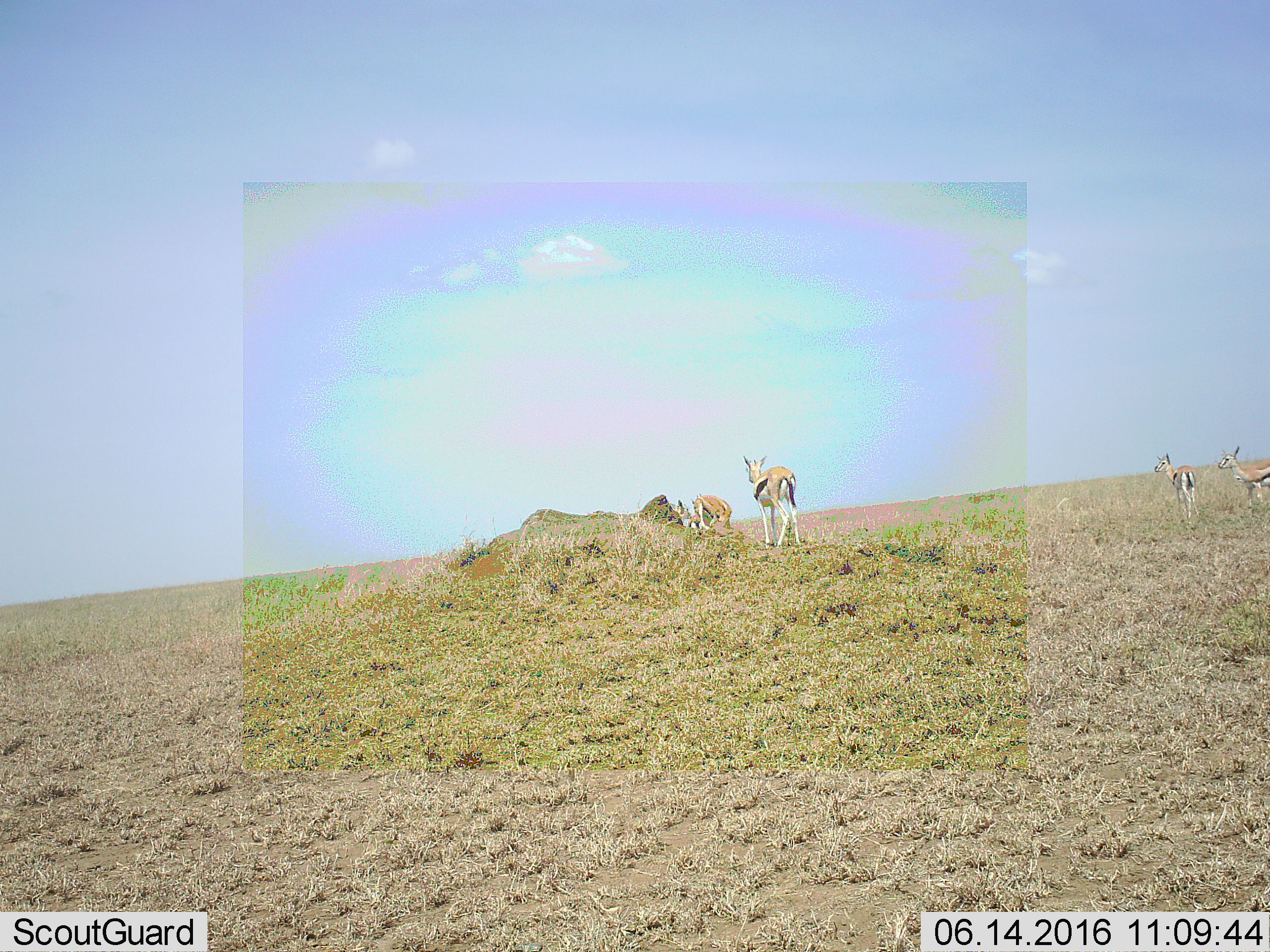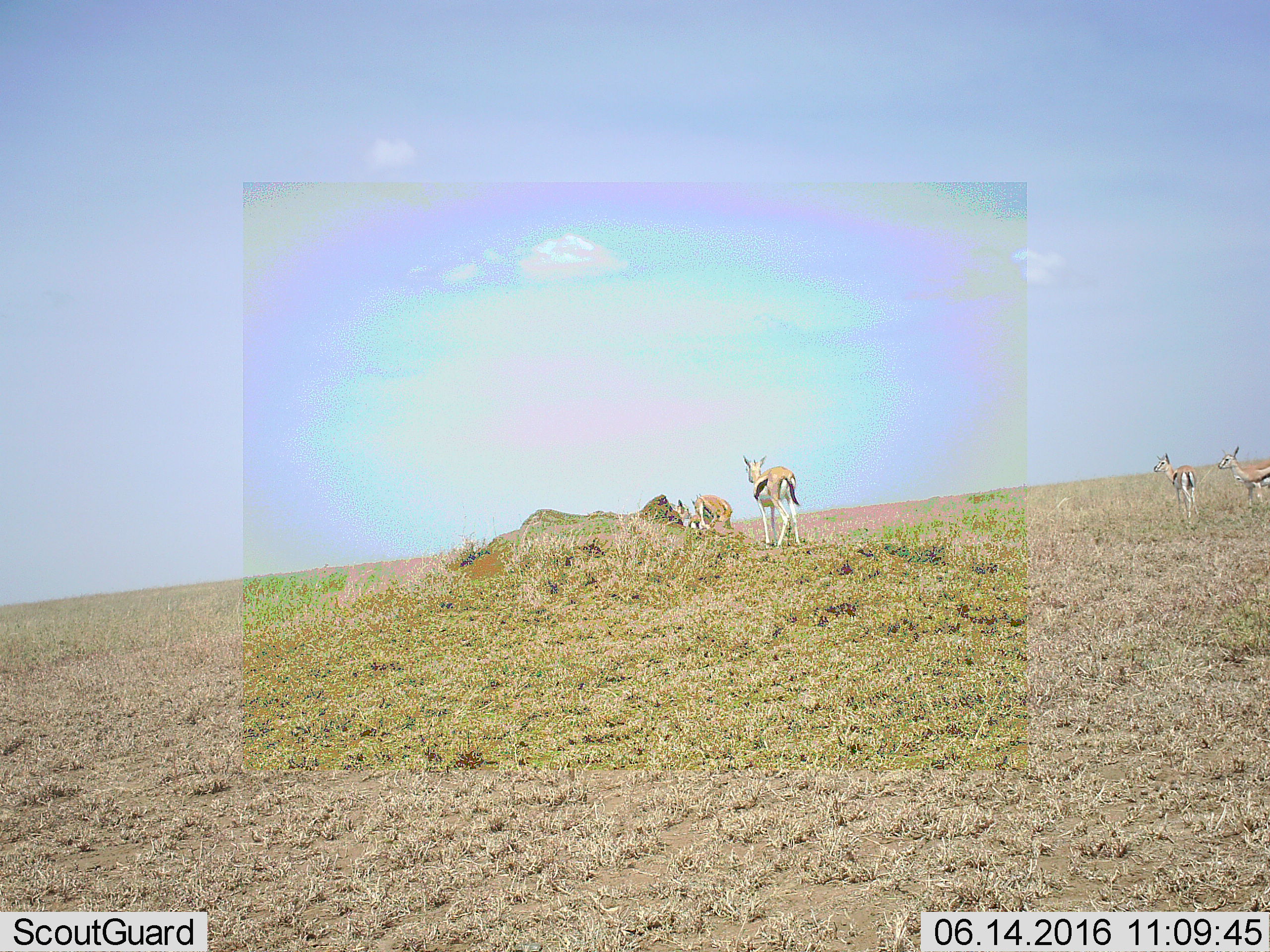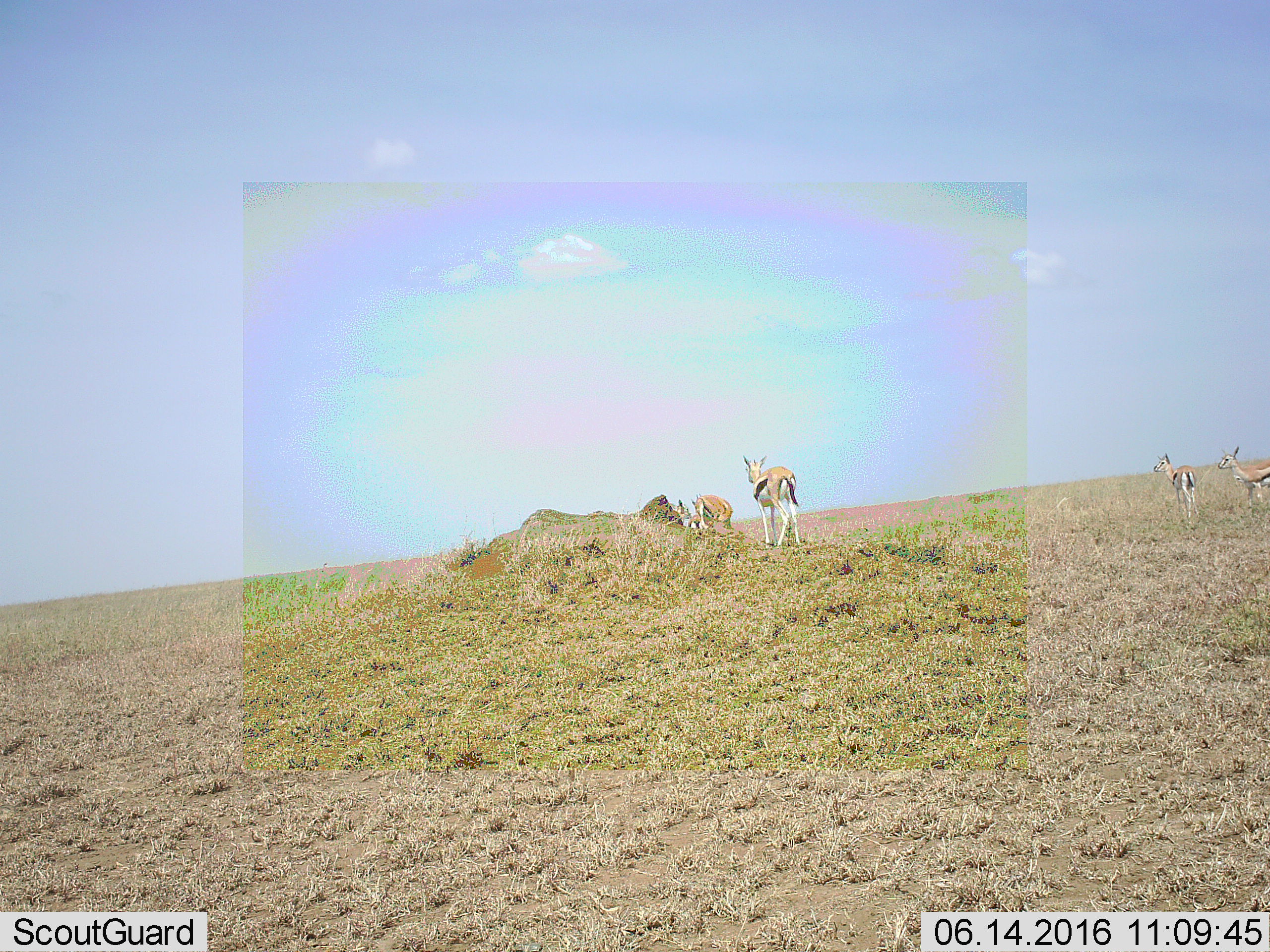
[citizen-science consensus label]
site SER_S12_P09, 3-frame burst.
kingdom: Animalia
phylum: Chordata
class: Mammalia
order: Artiodactyla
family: Bovidae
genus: Eudorcas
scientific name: Eudorcas thomsonii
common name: thomson's gazelle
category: gazellethomsons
Gazellethomsons (thomson's gazelle) (Eudorcas thomsonii), count 5. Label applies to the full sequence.